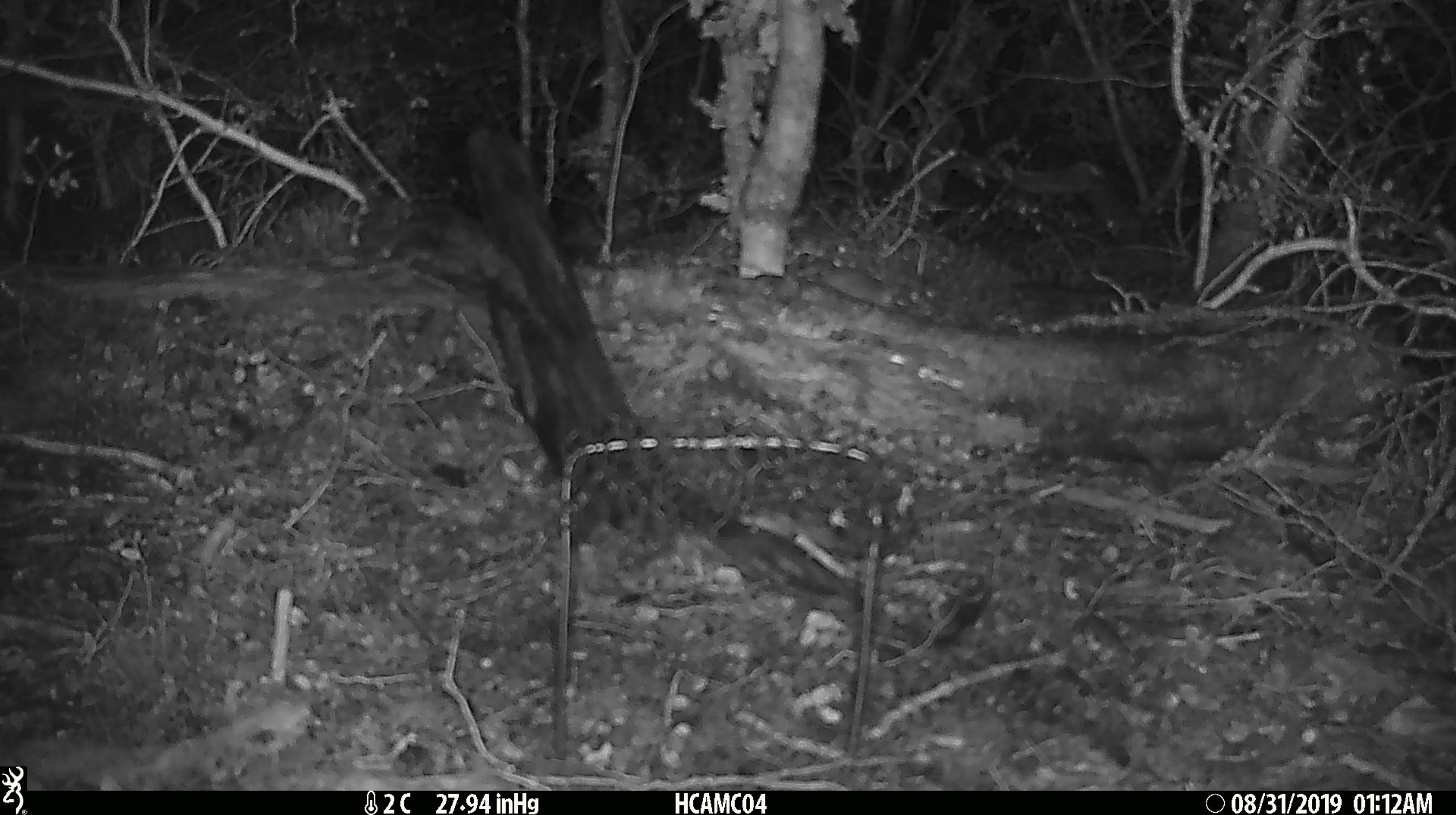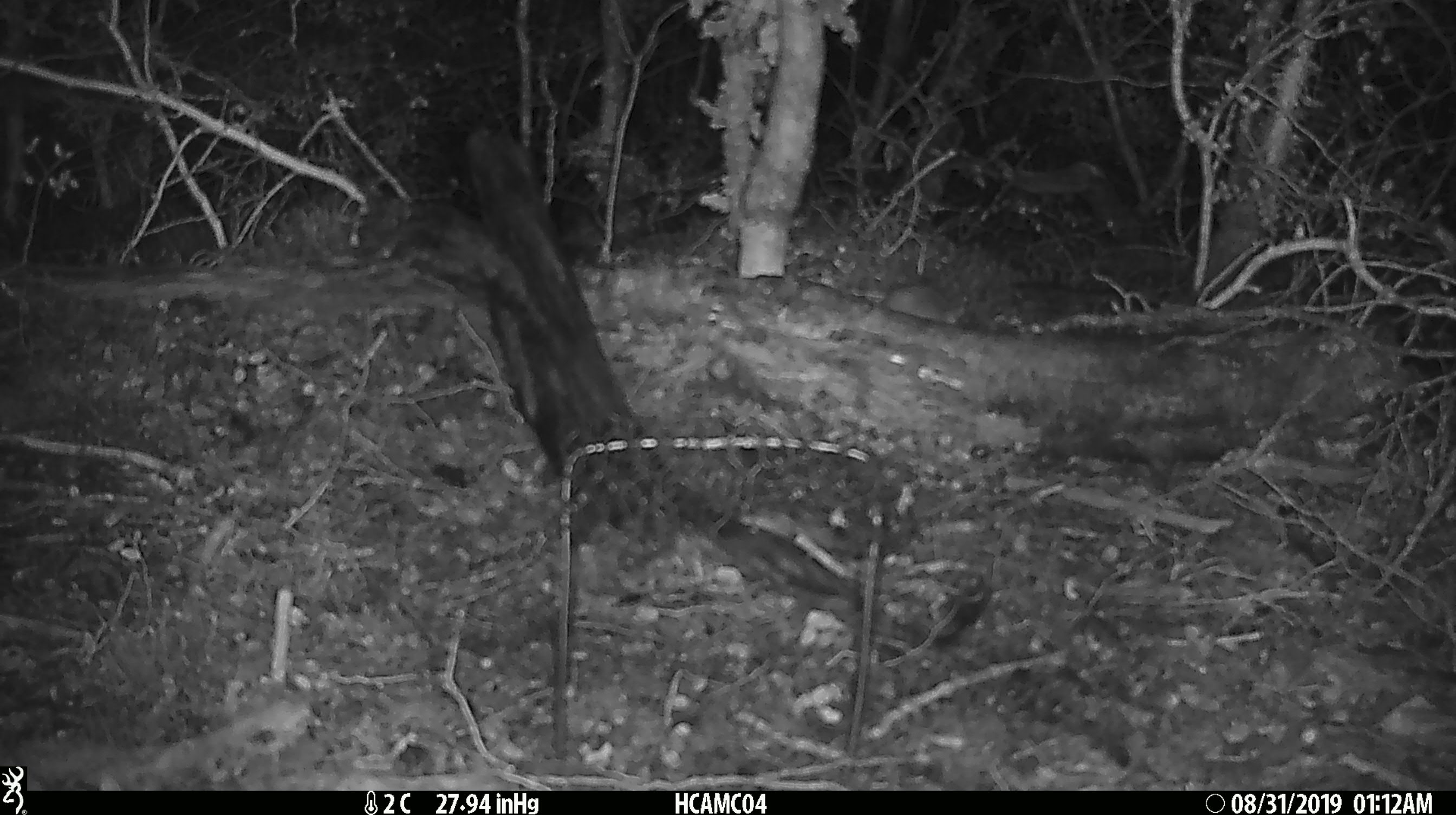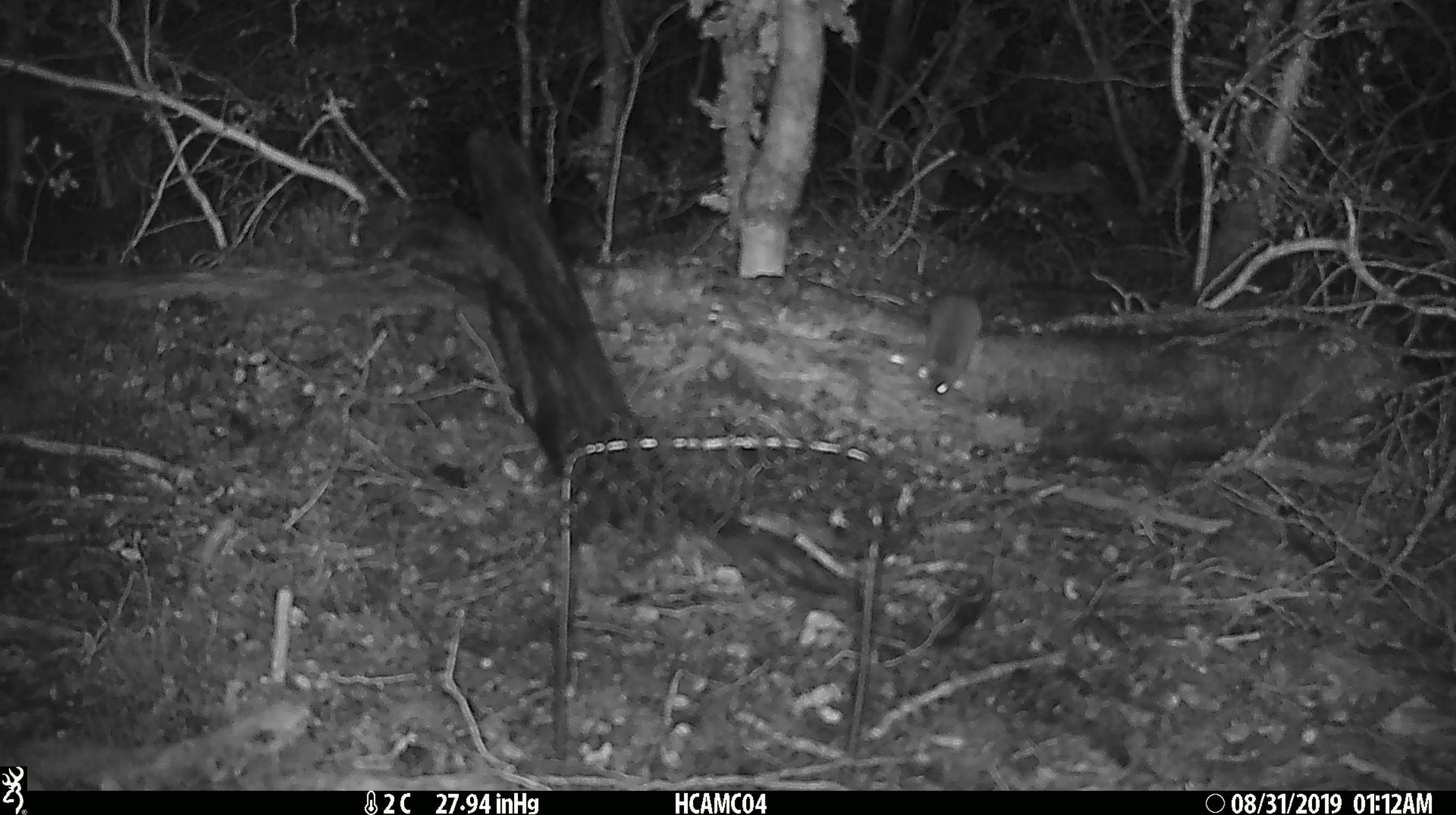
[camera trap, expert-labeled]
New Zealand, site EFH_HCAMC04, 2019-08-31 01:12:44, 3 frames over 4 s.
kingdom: Animalia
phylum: Chordata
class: Mammalia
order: Rodentia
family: Muridae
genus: Mus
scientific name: Mus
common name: mouse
Mouse (Mus).